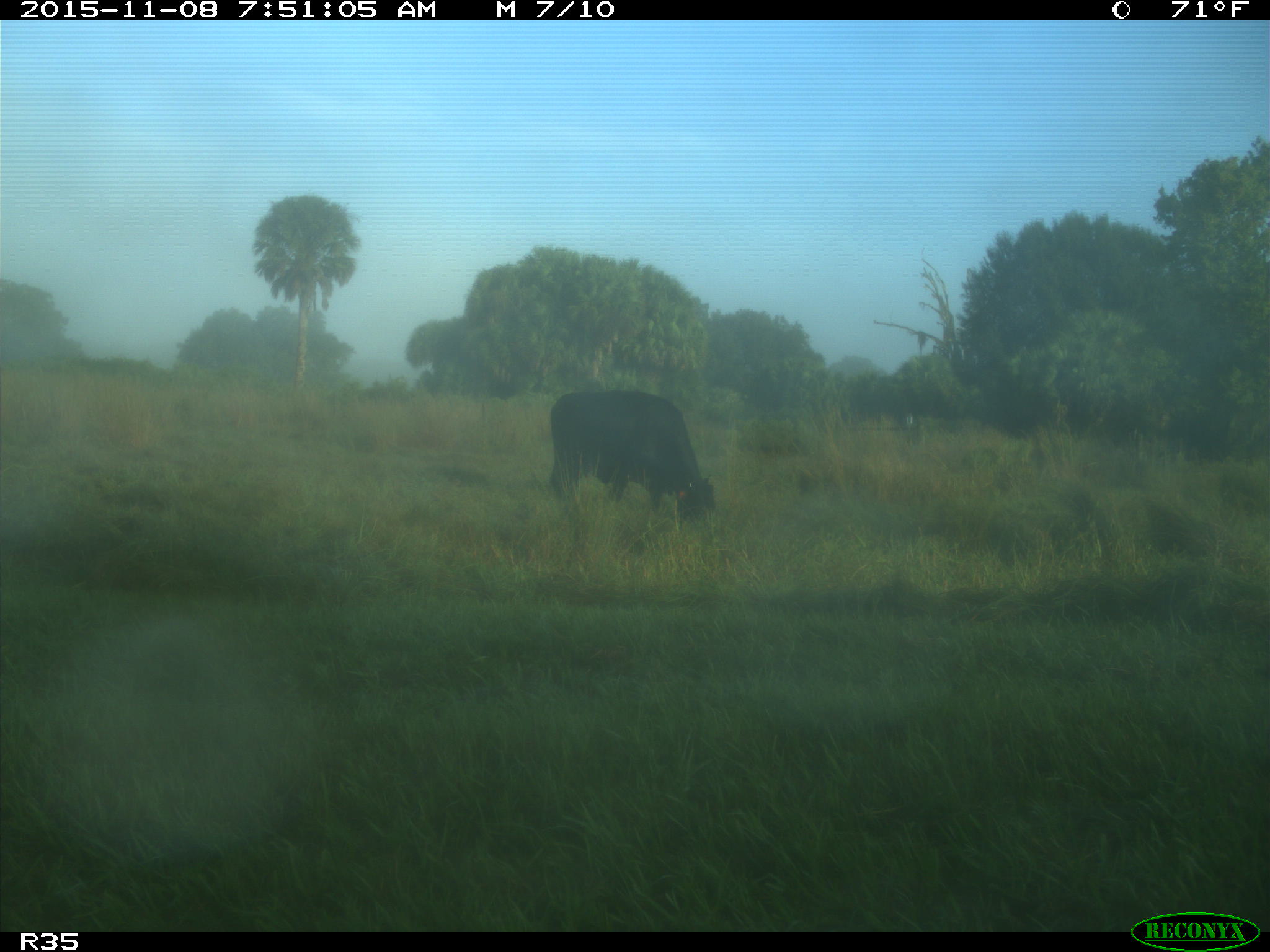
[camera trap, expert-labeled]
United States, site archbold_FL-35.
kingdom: Animalia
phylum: Chordata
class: Mammalia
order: Artiodactyla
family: Bovidae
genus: Bos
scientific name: Bos taurus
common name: domestic cow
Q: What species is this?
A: Bos taurus (domestic cow).